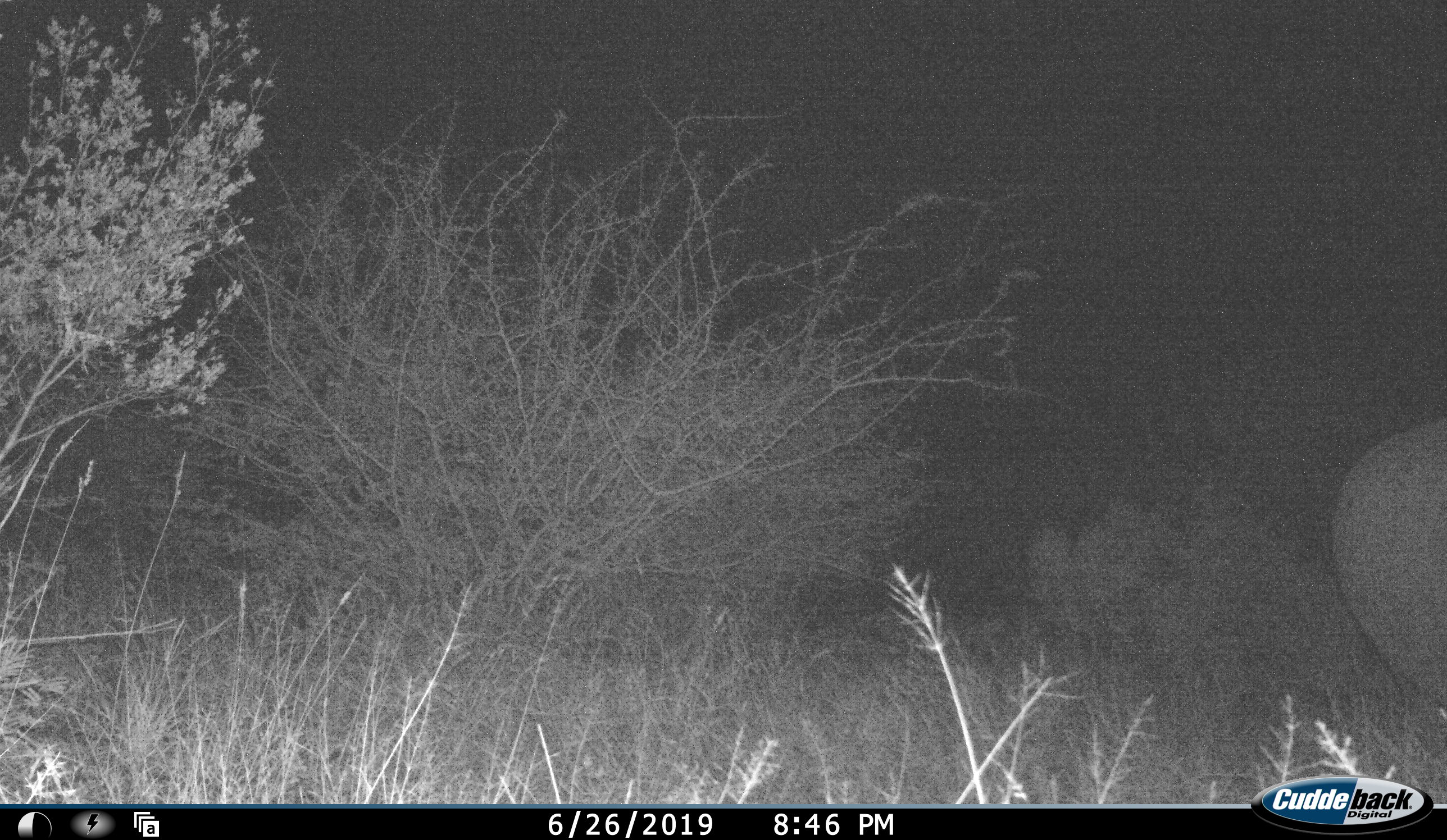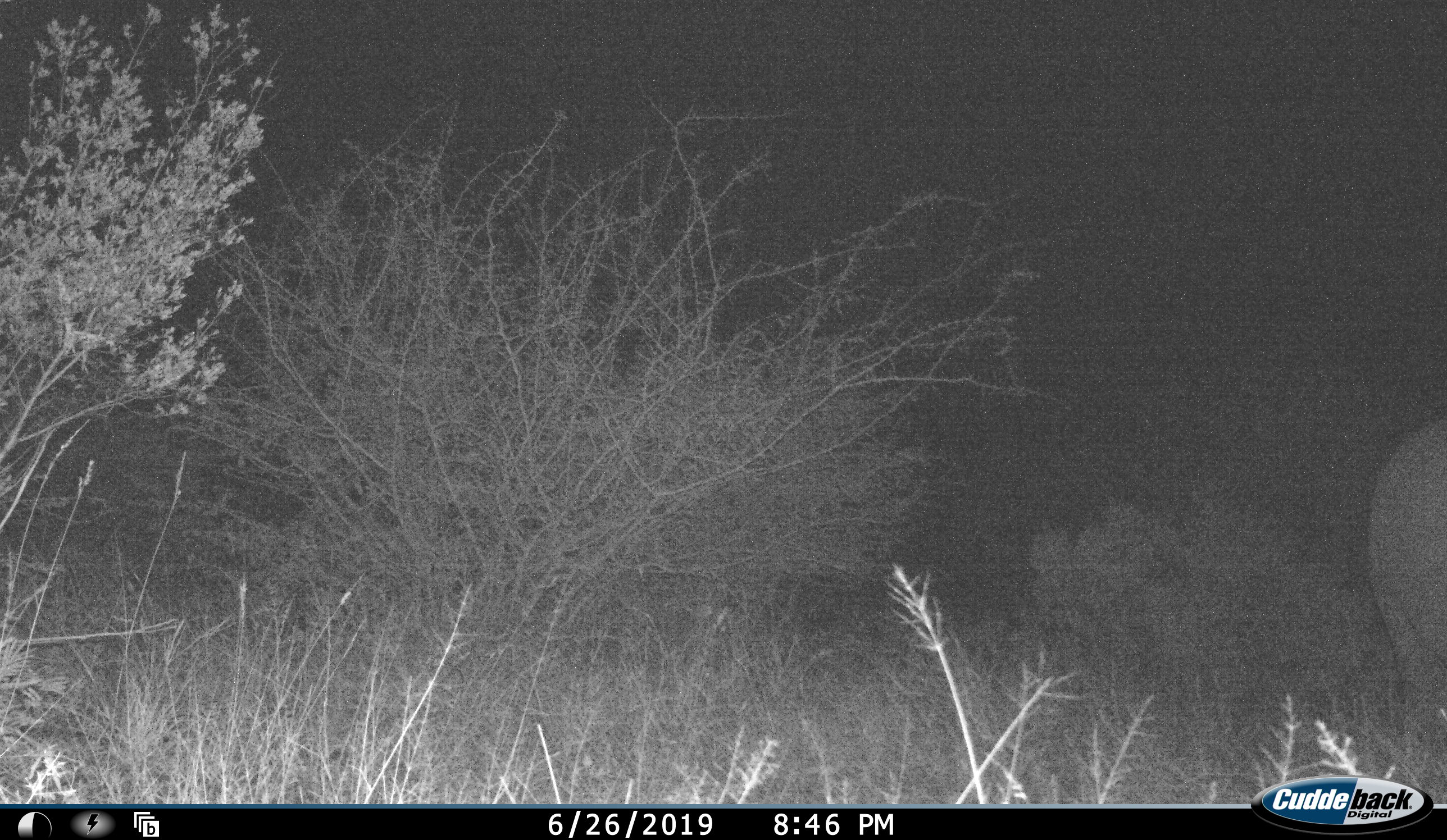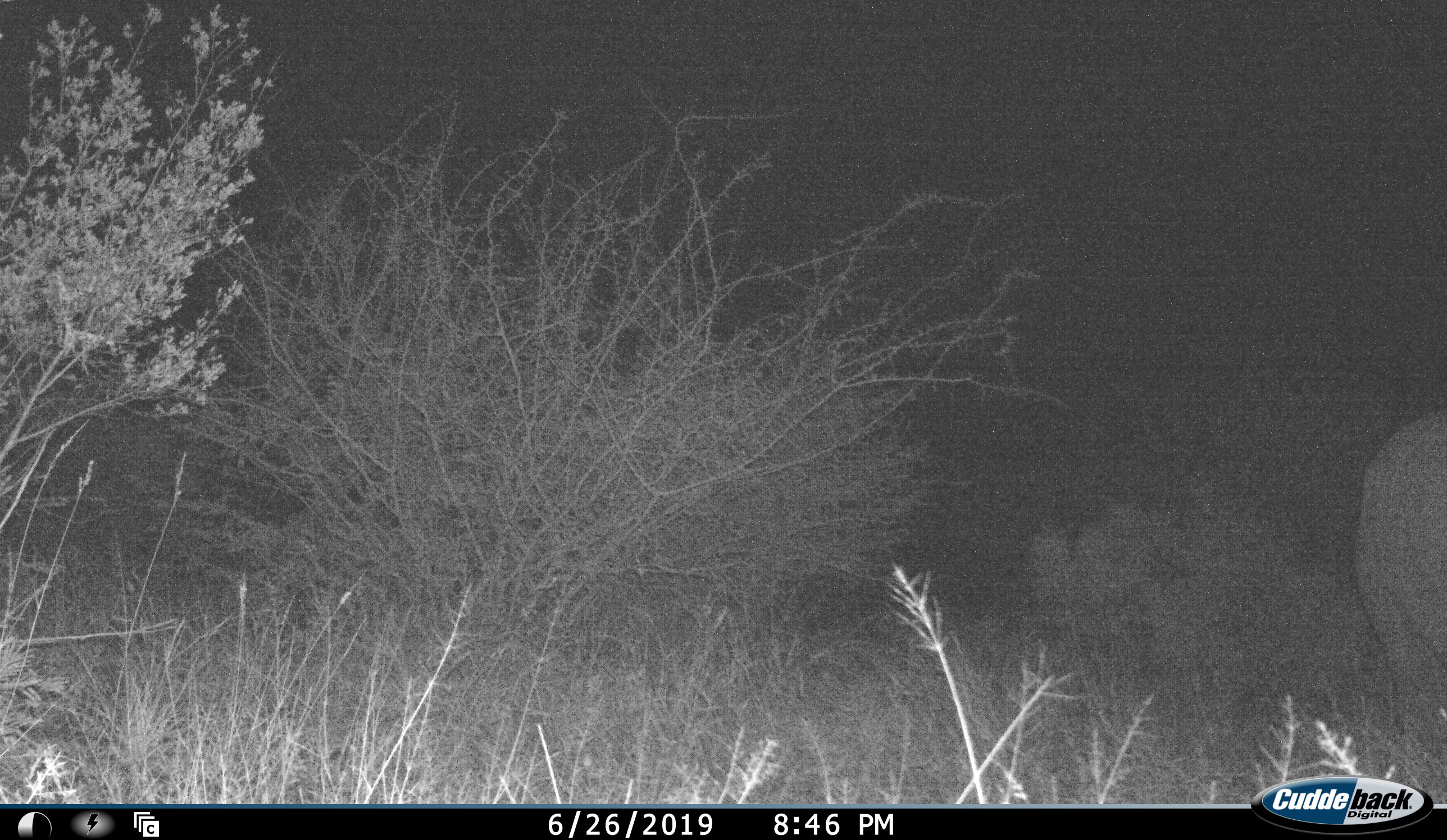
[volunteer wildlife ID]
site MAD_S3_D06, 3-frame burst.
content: unidentified animal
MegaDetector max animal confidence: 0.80